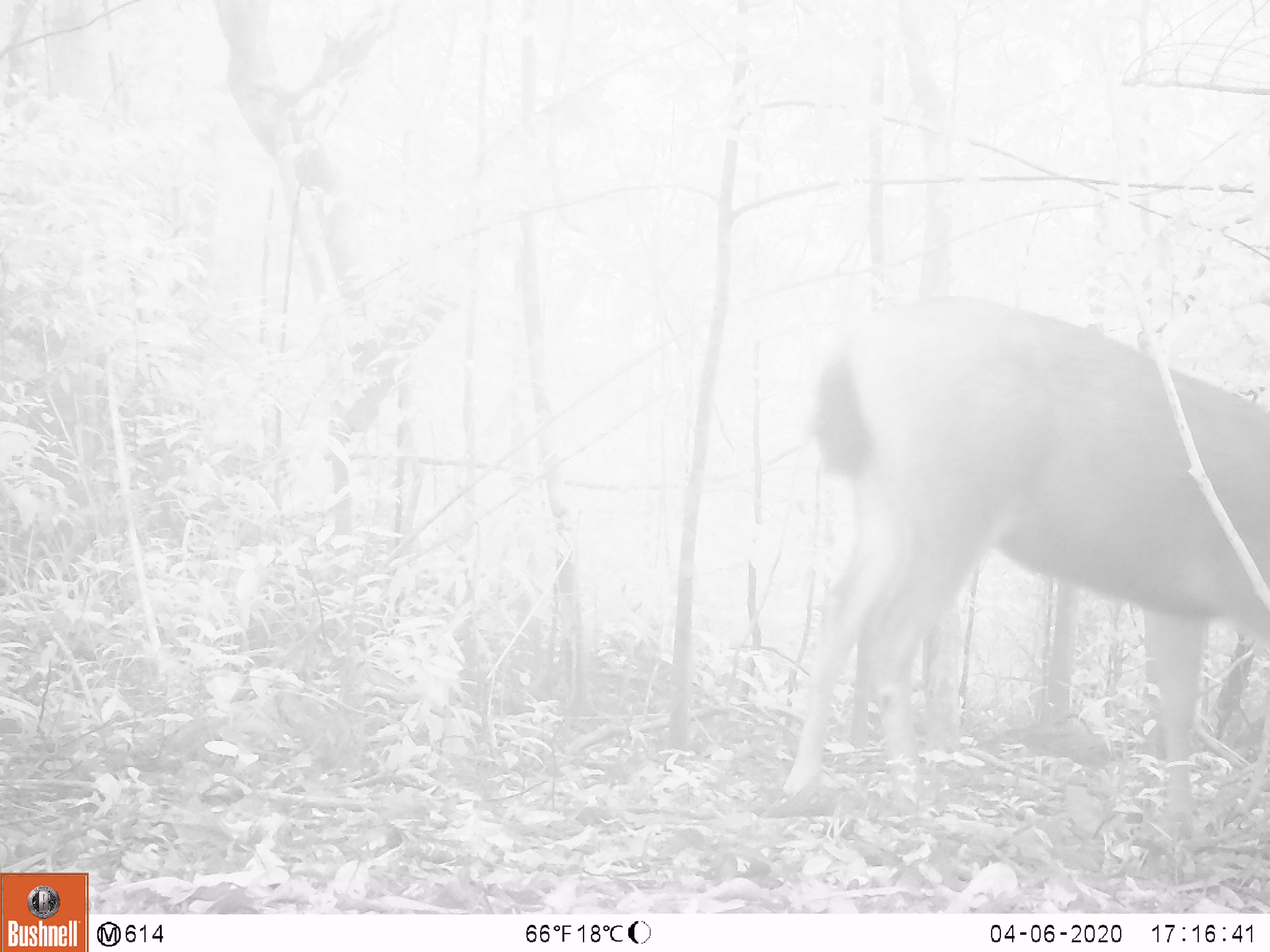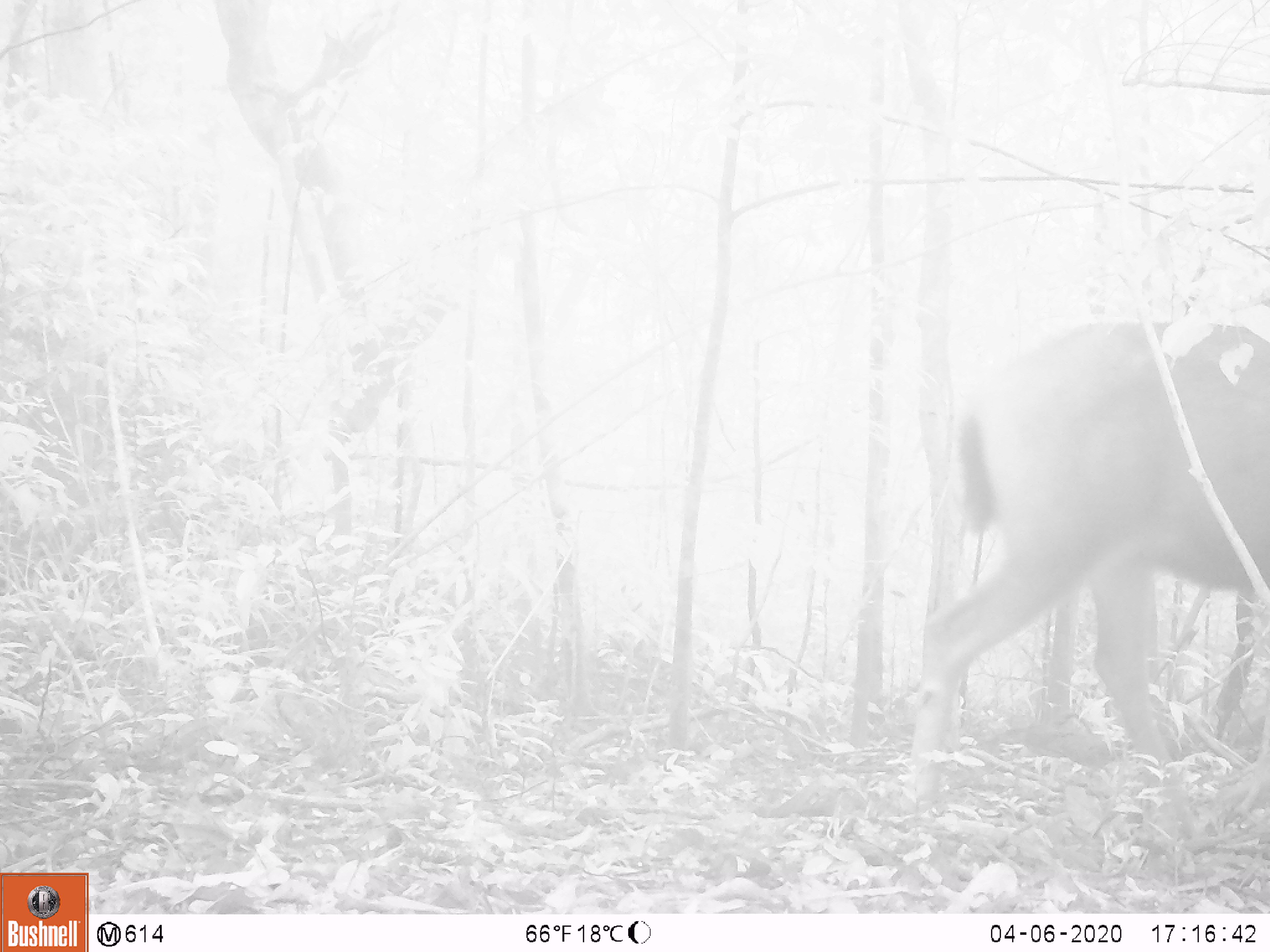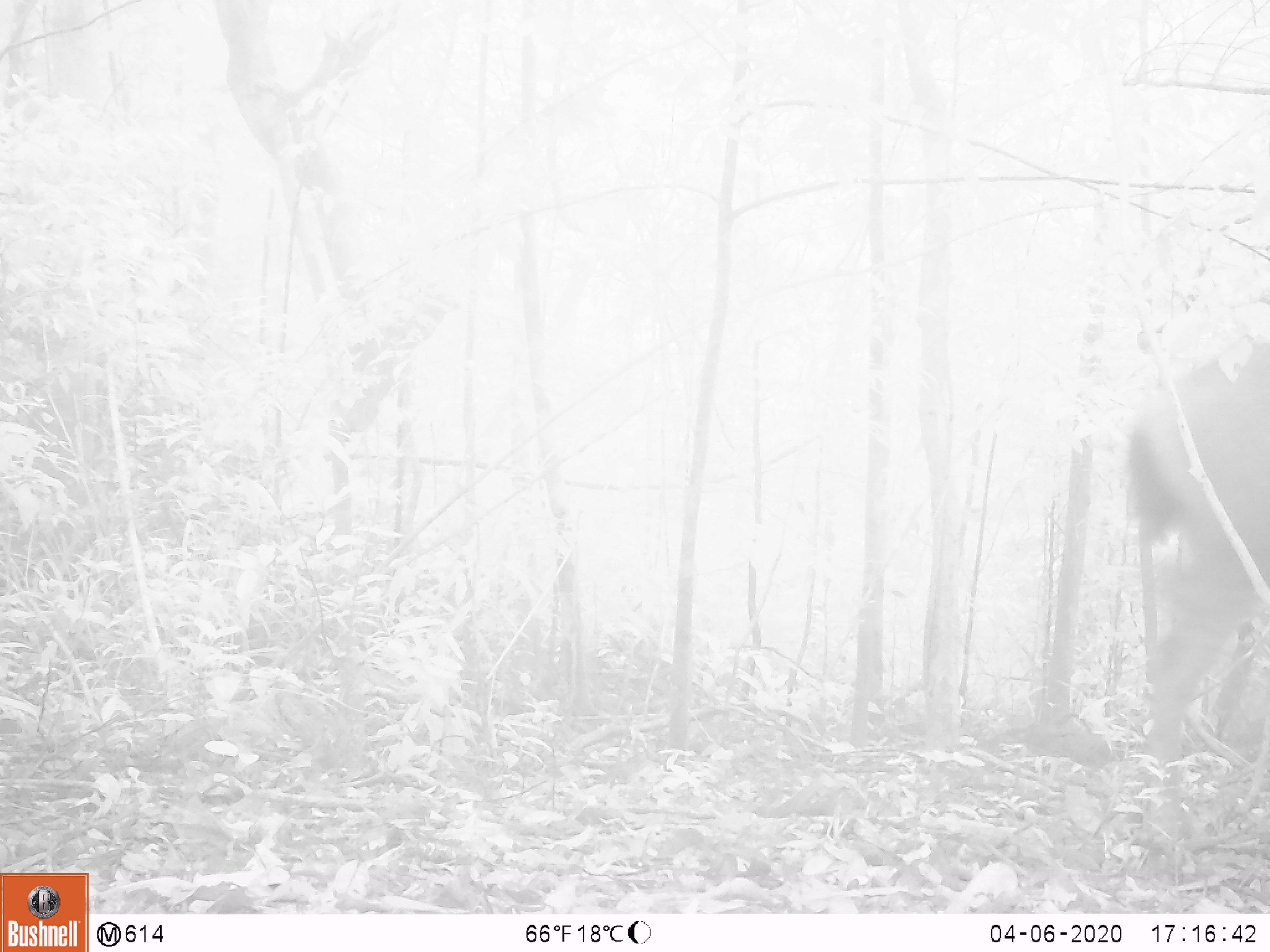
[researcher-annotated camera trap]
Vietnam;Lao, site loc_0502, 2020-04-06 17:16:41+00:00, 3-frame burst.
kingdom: Animalia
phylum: Chordata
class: Mammalia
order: Artiodactyla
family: Cervidae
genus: Rusa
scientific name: Rusa unicolor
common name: sambar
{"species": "sambar (Rusa unicolor)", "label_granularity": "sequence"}